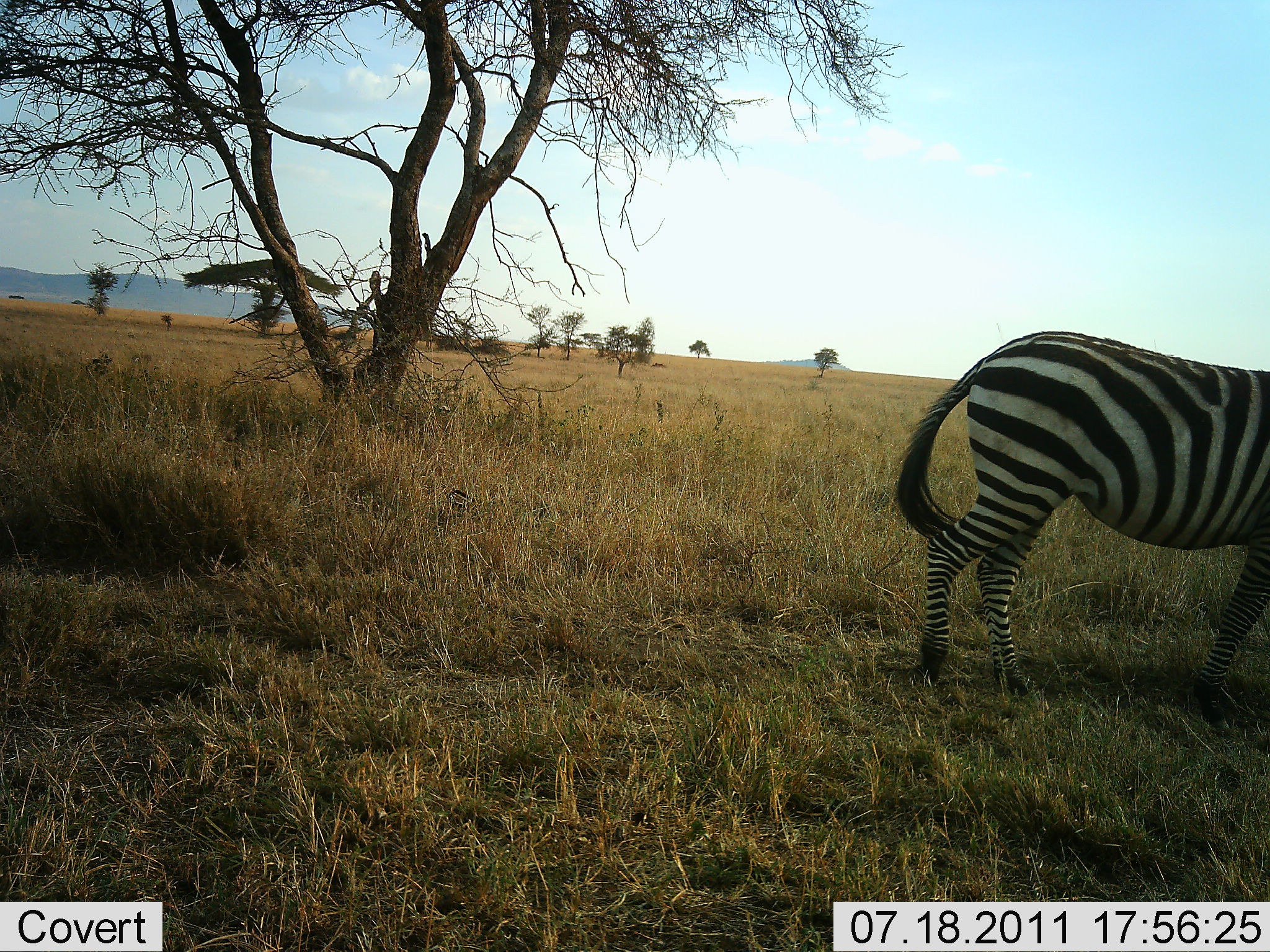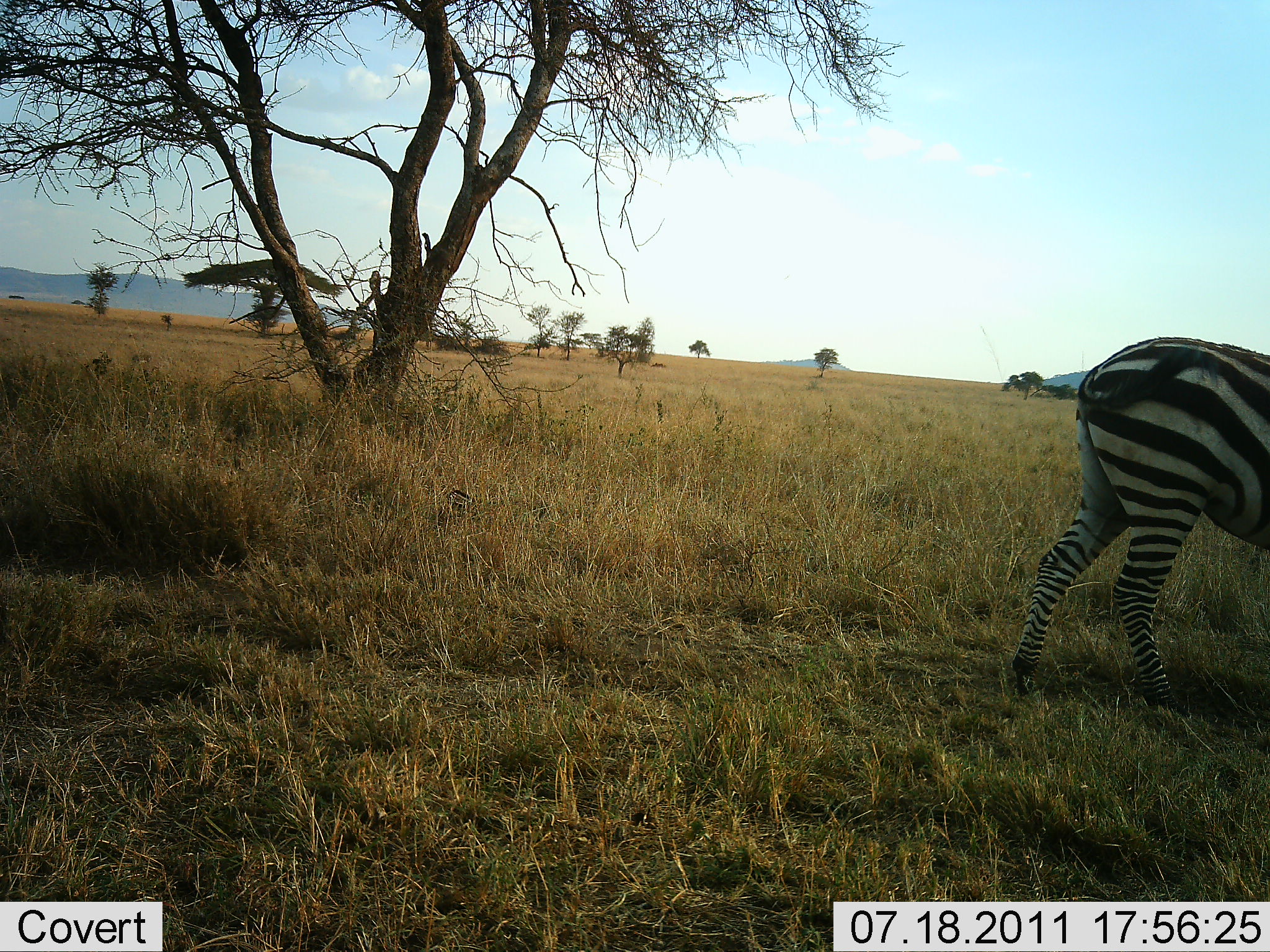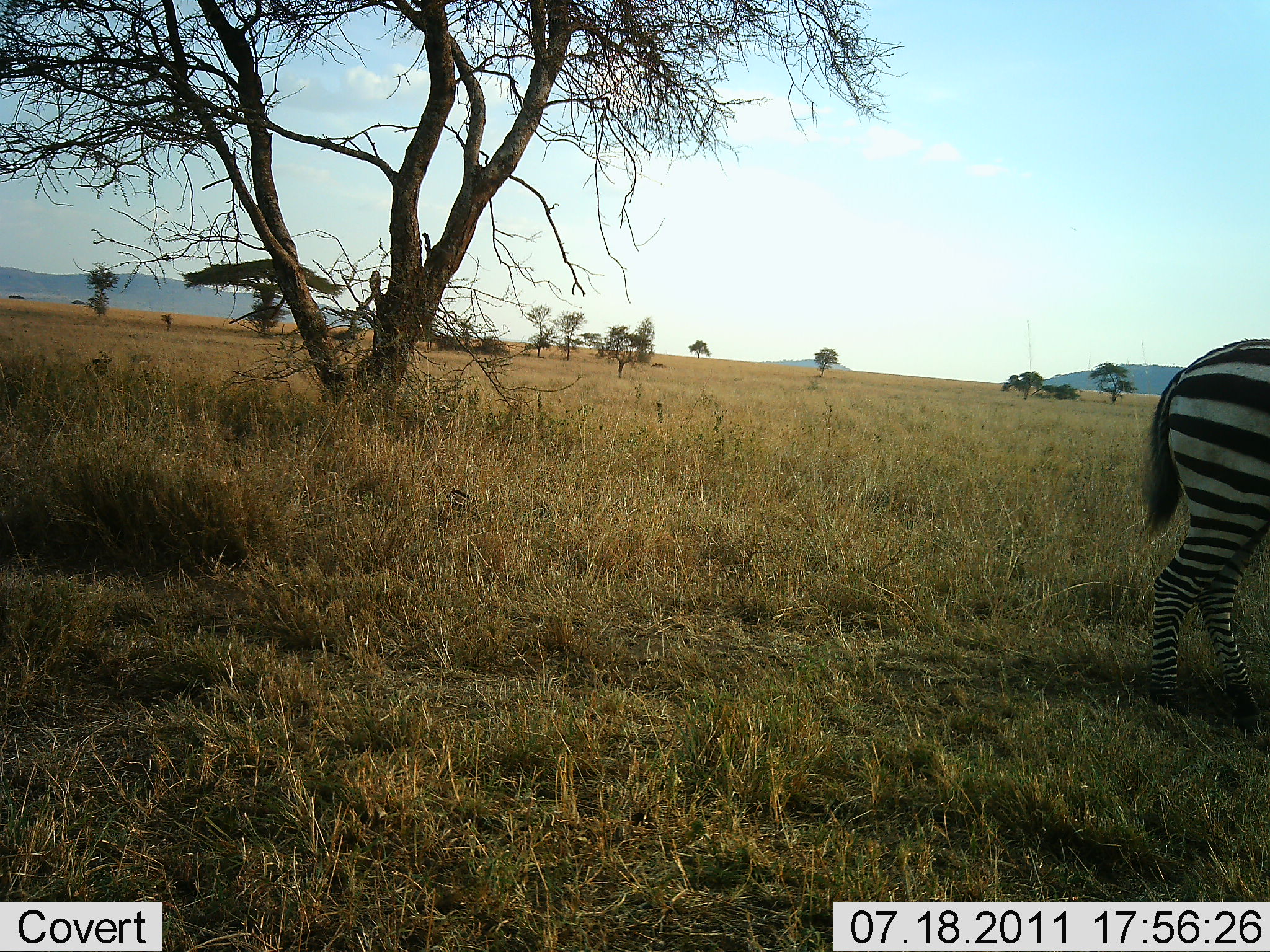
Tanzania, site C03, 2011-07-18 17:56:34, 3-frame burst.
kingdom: Animalia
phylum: Chordata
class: Mammalia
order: Perissodactyla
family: Equidae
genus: Equus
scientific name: Equus quagga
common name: plains zebra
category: zebra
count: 1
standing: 0%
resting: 0%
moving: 100%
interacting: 0%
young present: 0%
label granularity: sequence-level